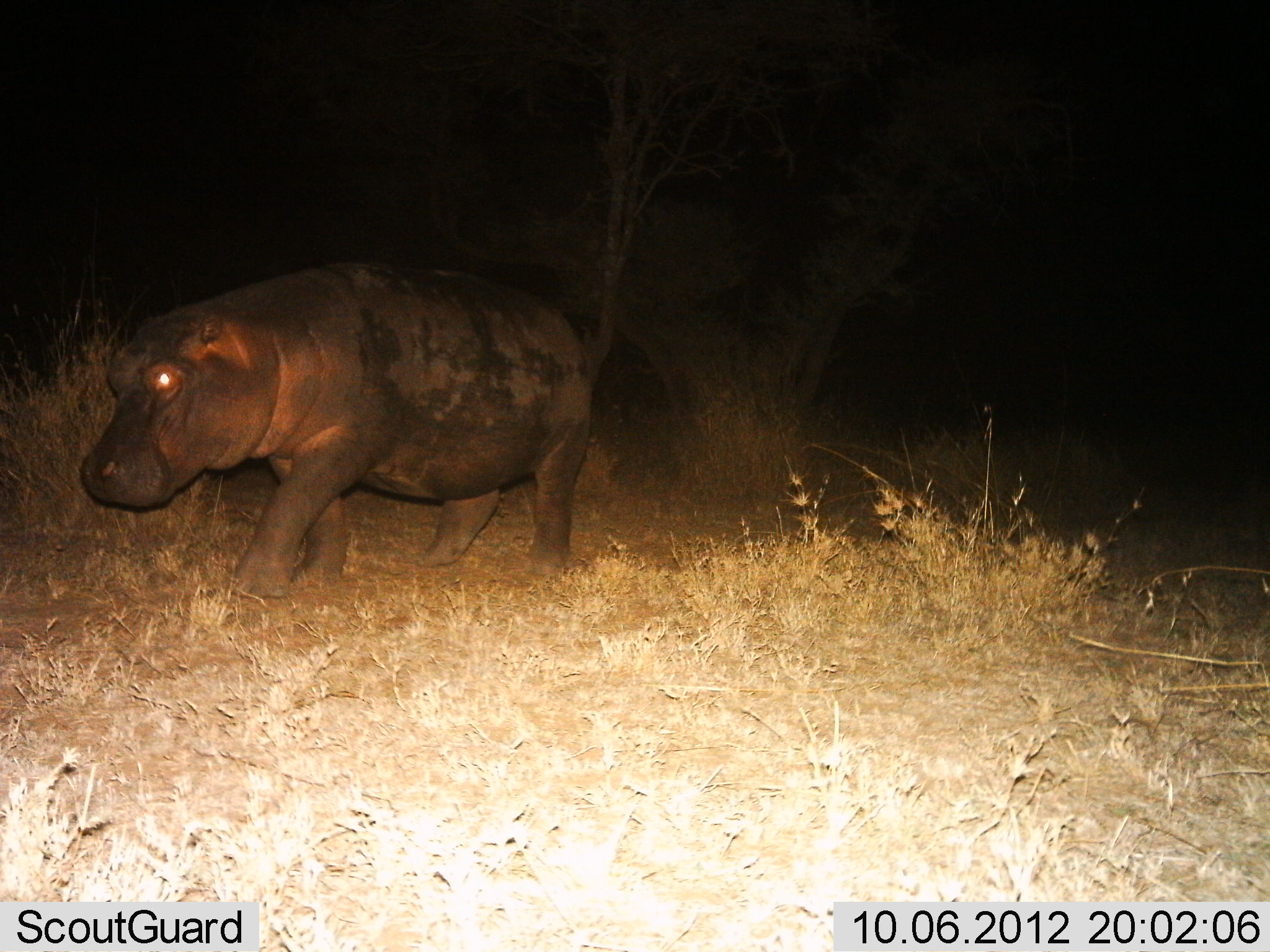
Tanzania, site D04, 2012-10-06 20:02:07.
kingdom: Animalia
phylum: Chordata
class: Mammalia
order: Artiodactyla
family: Hippopotamidae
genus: Hippopotamus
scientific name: Hippopotamus amphibius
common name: hippopotamus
Hippopotamus (Hippopotamus amphibius), count 1. Behavior (volunteer vote fractions): standing 10%, resting 0%, moving 90%, interacting 0%. Young present (vote fraction): 0%. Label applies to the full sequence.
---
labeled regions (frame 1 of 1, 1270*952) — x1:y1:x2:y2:
animal: 76:258:597:564